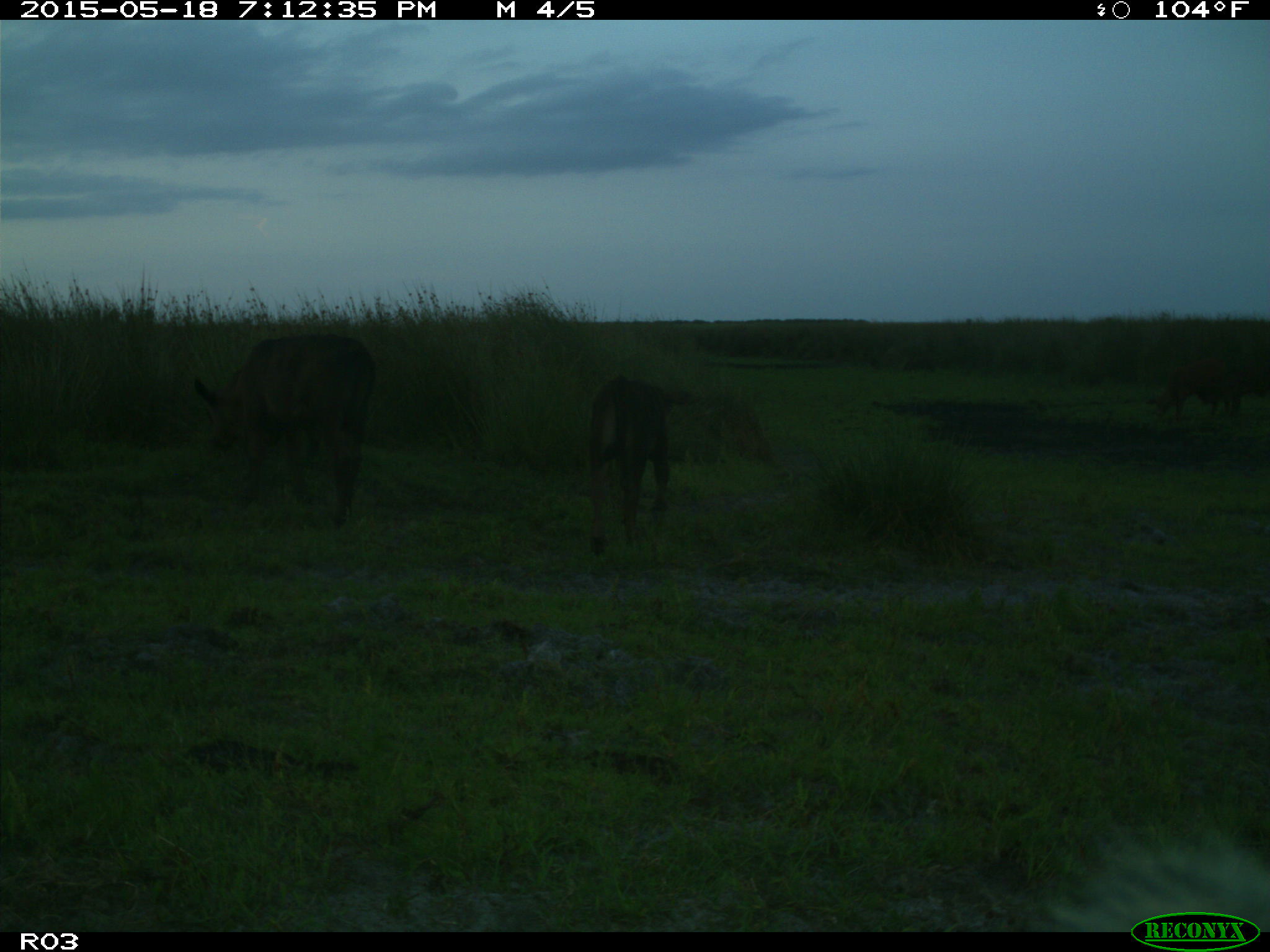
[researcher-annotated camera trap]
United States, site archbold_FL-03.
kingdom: Animalia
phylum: Chordata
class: Mammalia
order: Artiodactyla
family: Bovidae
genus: Bos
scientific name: Bos taurus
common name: domestic cow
Bos taurus (domestic cow).